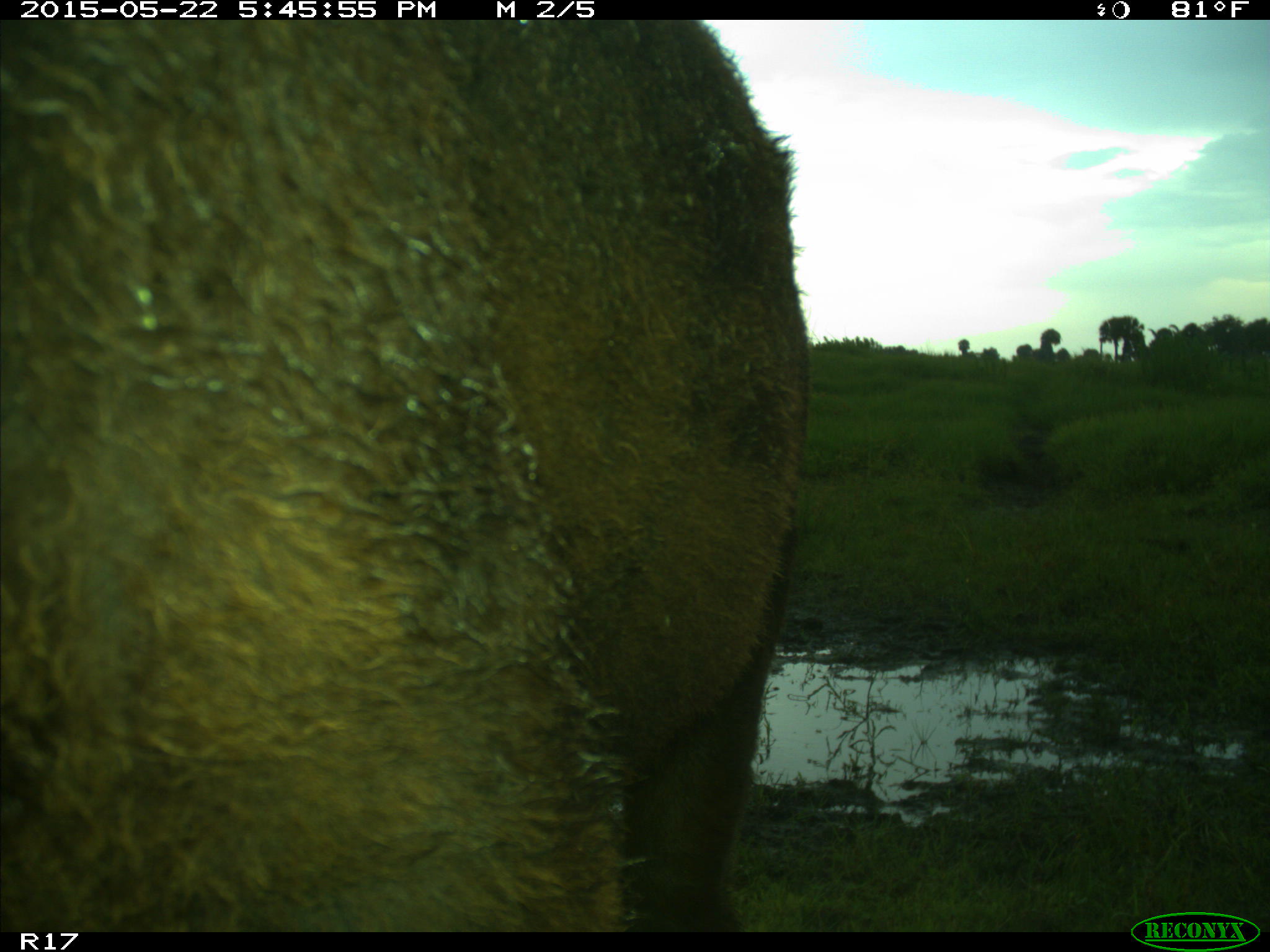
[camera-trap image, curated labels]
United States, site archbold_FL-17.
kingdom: Animalia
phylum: Chordata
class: Mammalia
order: Artiodactyla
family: Bovidae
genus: Bos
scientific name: Bos taurus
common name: domestic cow